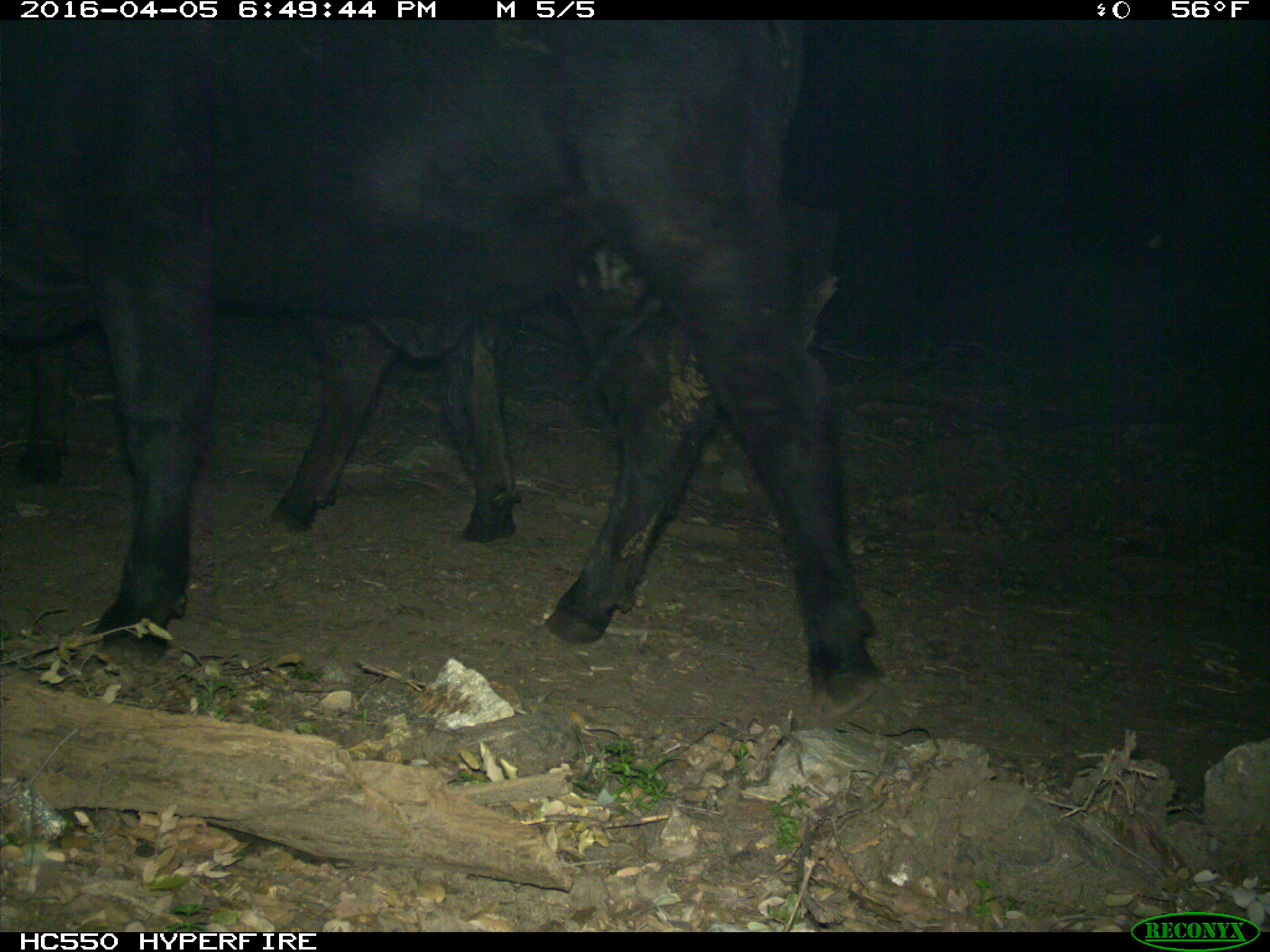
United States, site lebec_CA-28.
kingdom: Animalia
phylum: Chordata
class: Mammalia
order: Artiodactyla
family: Bovidae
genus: Bos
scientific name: Bos taurus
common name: domestic cow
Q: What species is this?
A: Bos taurus (domestic cow).